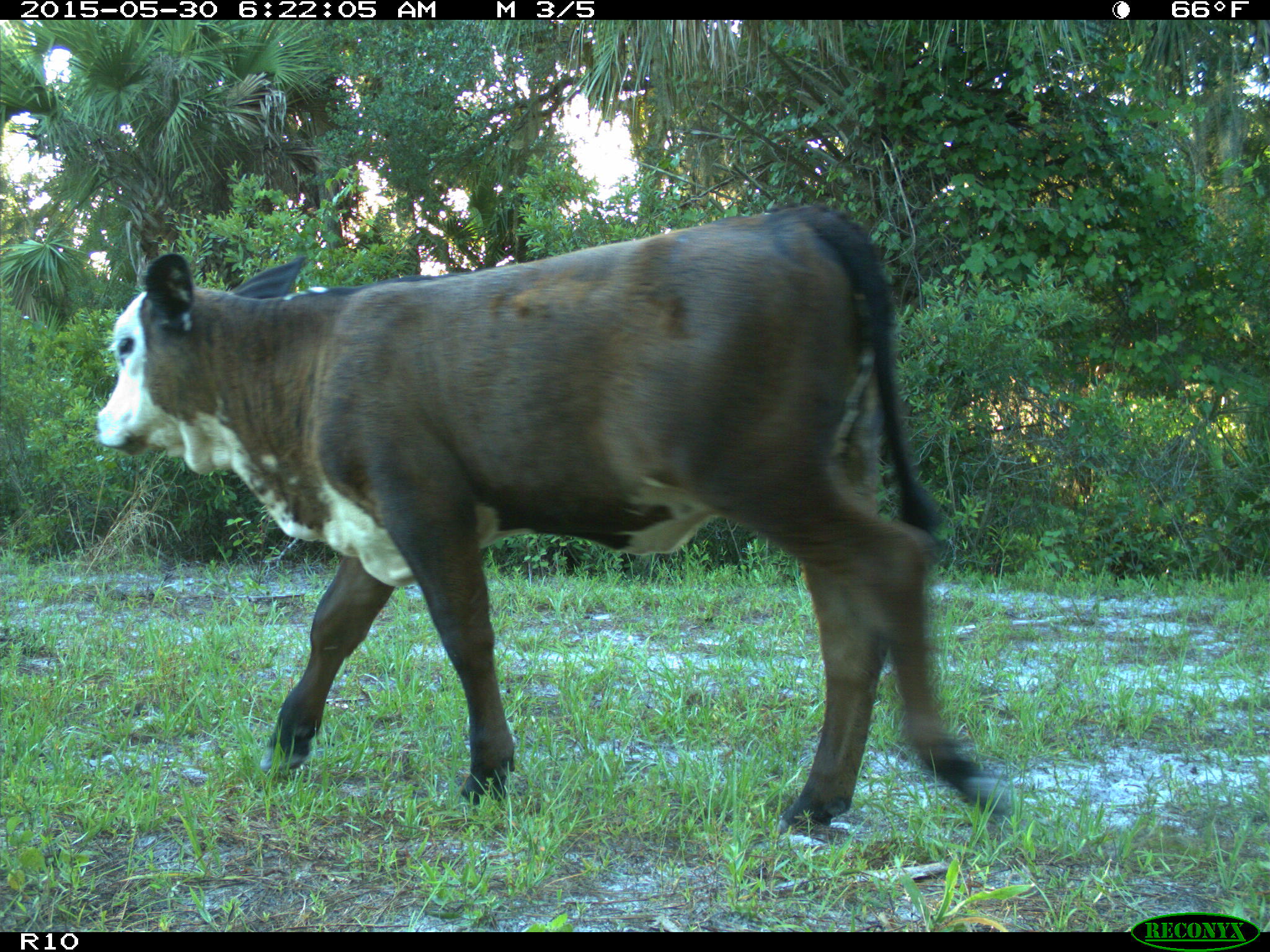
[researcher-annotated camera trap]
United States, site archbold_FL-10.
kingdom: Animalia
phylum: Chordata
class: Mammalia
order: Artiodactyla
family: Bovidae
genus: Bos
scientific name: Bos taurus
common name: domestic cow